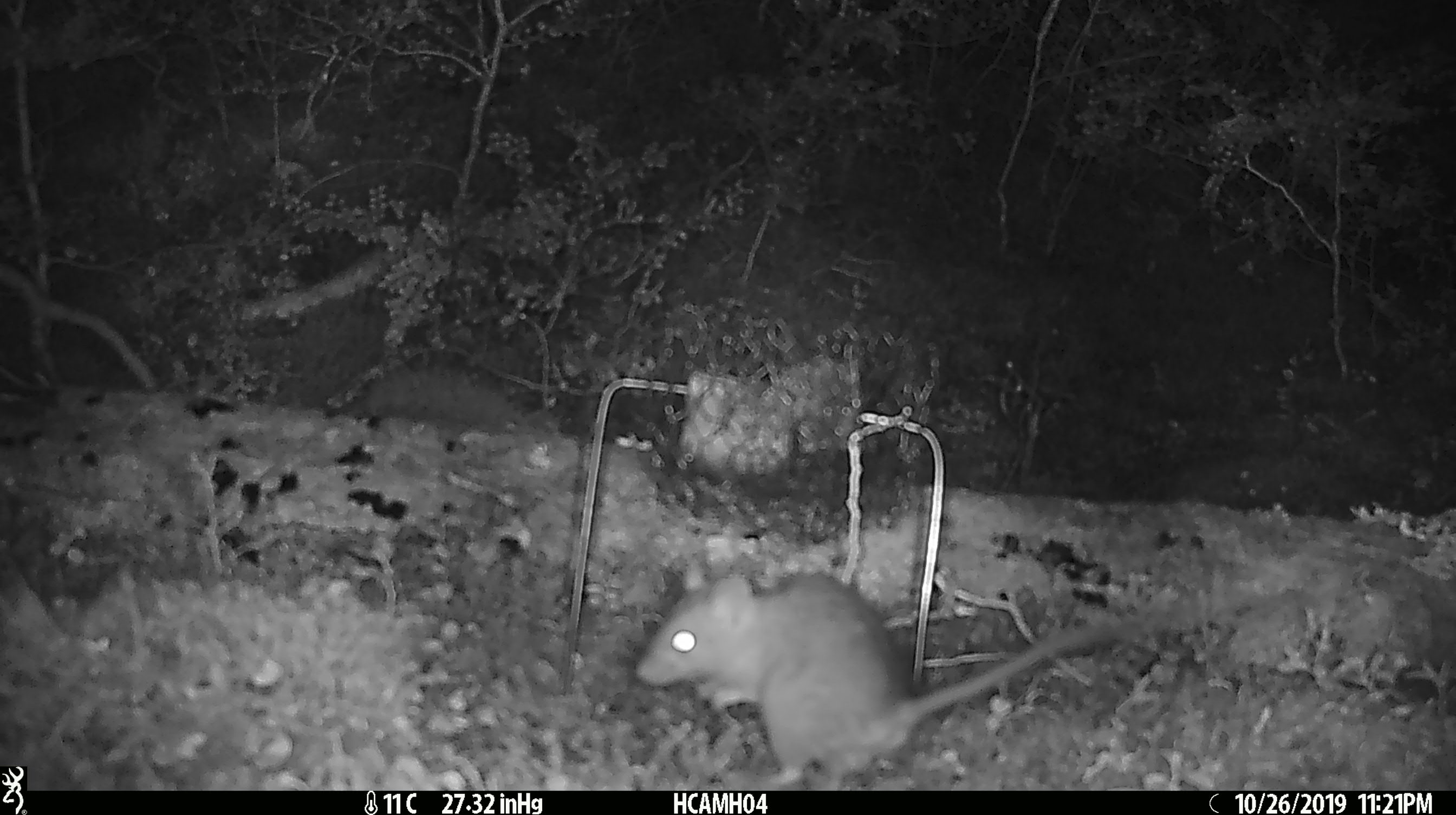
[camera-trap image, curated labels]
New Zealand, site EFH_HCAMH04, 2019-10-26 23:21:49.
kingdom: Animalia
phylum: Chordata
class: Mammalia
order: Rodentia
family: Muridae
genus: Rattus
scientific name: Rattus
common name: rat